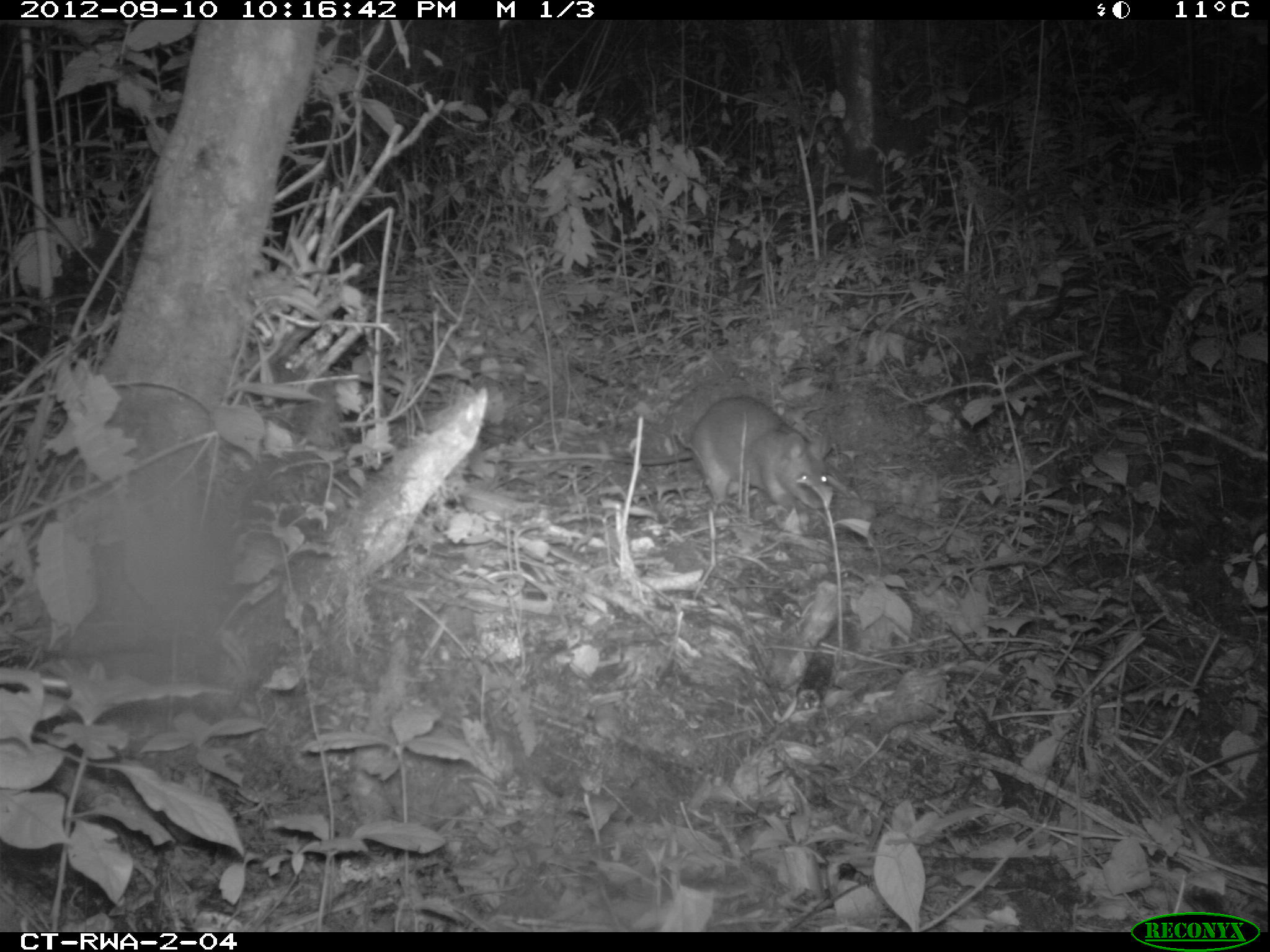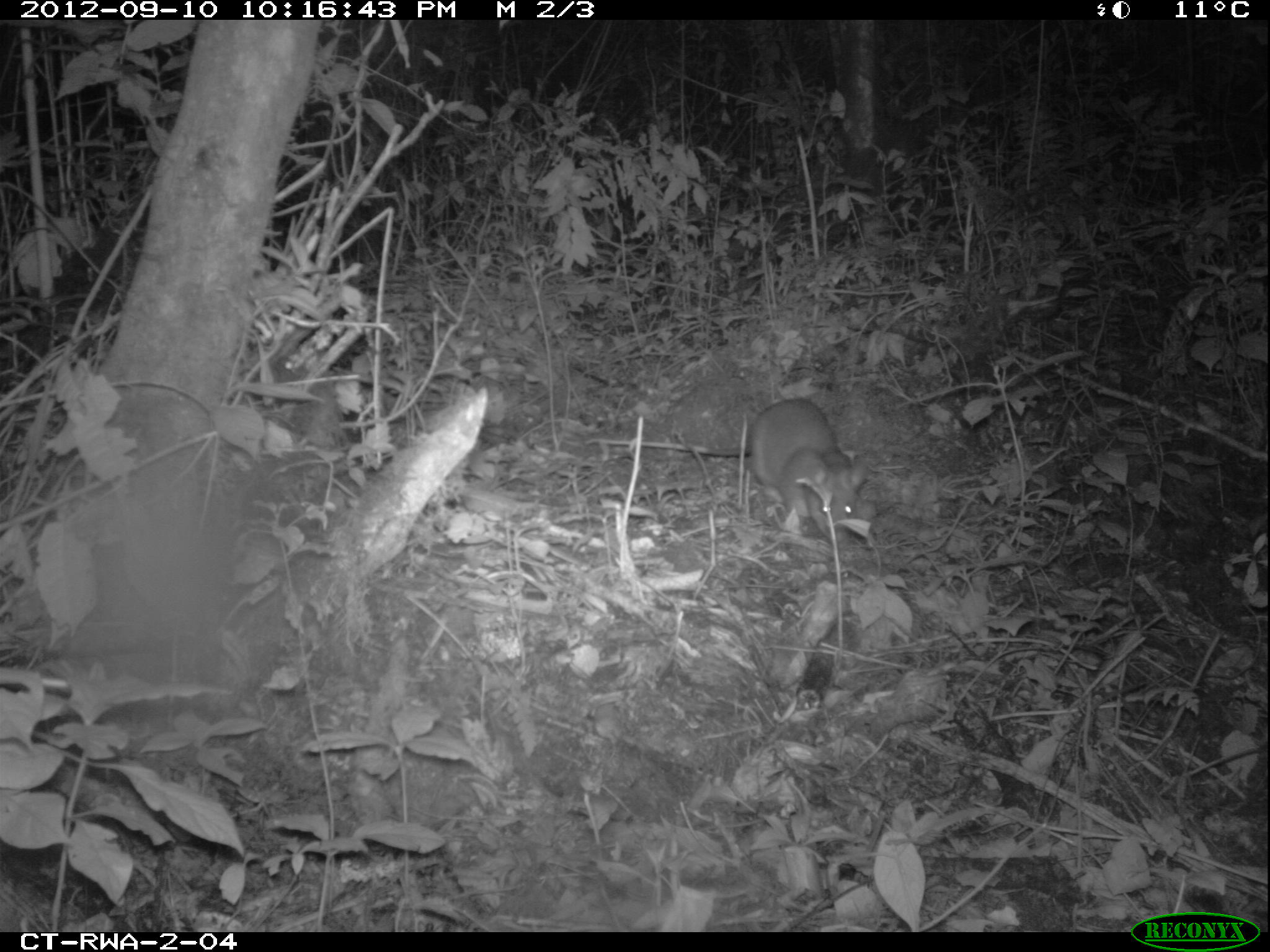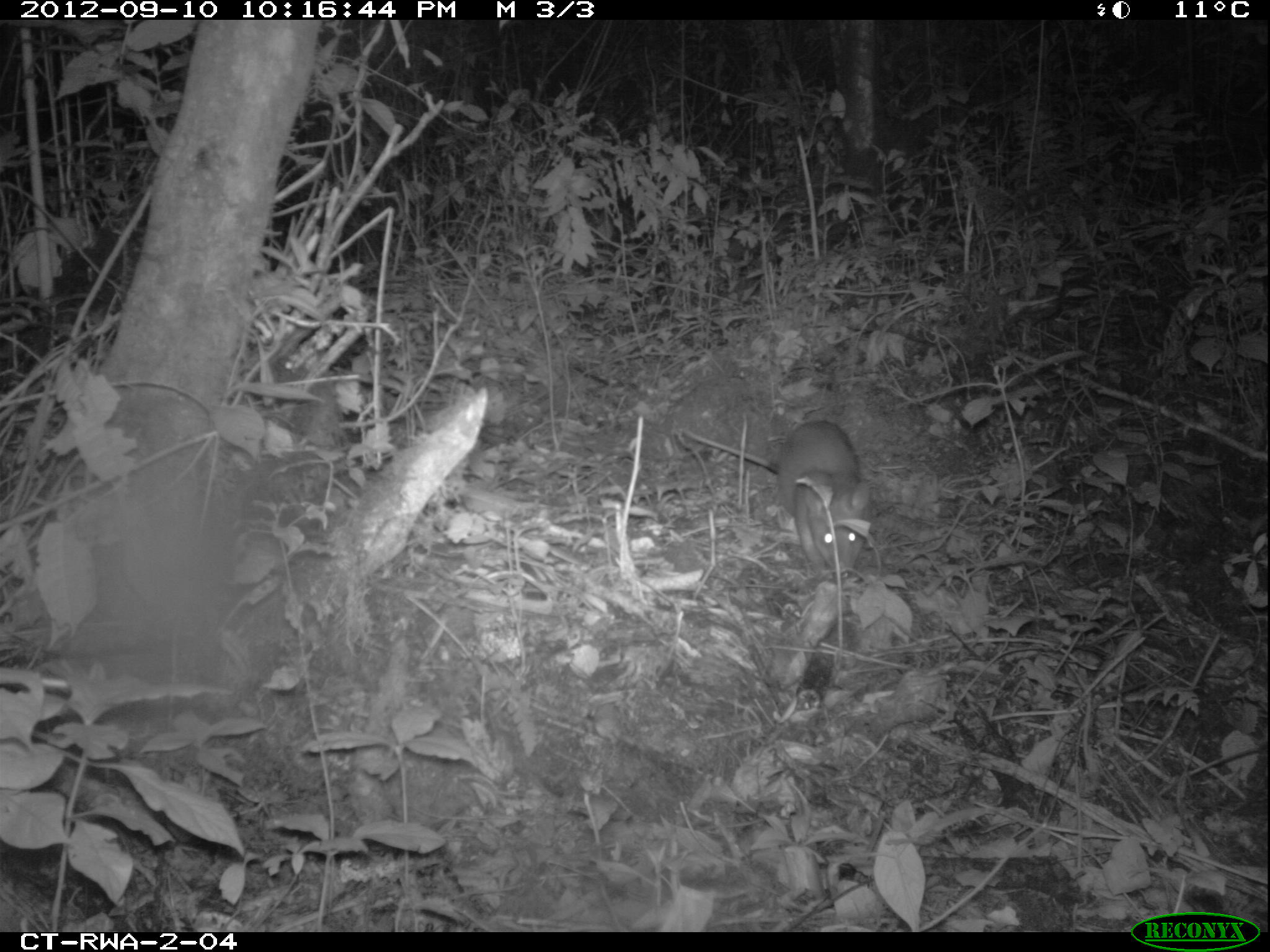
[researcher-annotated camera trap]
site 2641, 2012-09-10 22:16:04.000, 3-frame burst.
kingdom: Animalia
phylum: Chordata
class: Mammalia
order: Rodentia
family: Nesomyidae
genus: Cricetomys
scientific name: Cricetomys gambianus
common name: african giant pouched rat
Cricetomys gambianus (african giant pouched rat), count 1.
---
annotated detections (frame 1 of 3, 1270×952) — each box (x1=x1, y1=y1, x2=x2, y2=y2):
cricetomys gambianus: (x1=501, y1=395, x2=832, y2=513)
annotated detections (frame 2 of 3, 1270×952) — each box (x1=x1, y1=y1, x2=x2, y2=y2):
cricetomys gambianus: (x1=585, y1=395, x2=872, y2=542)